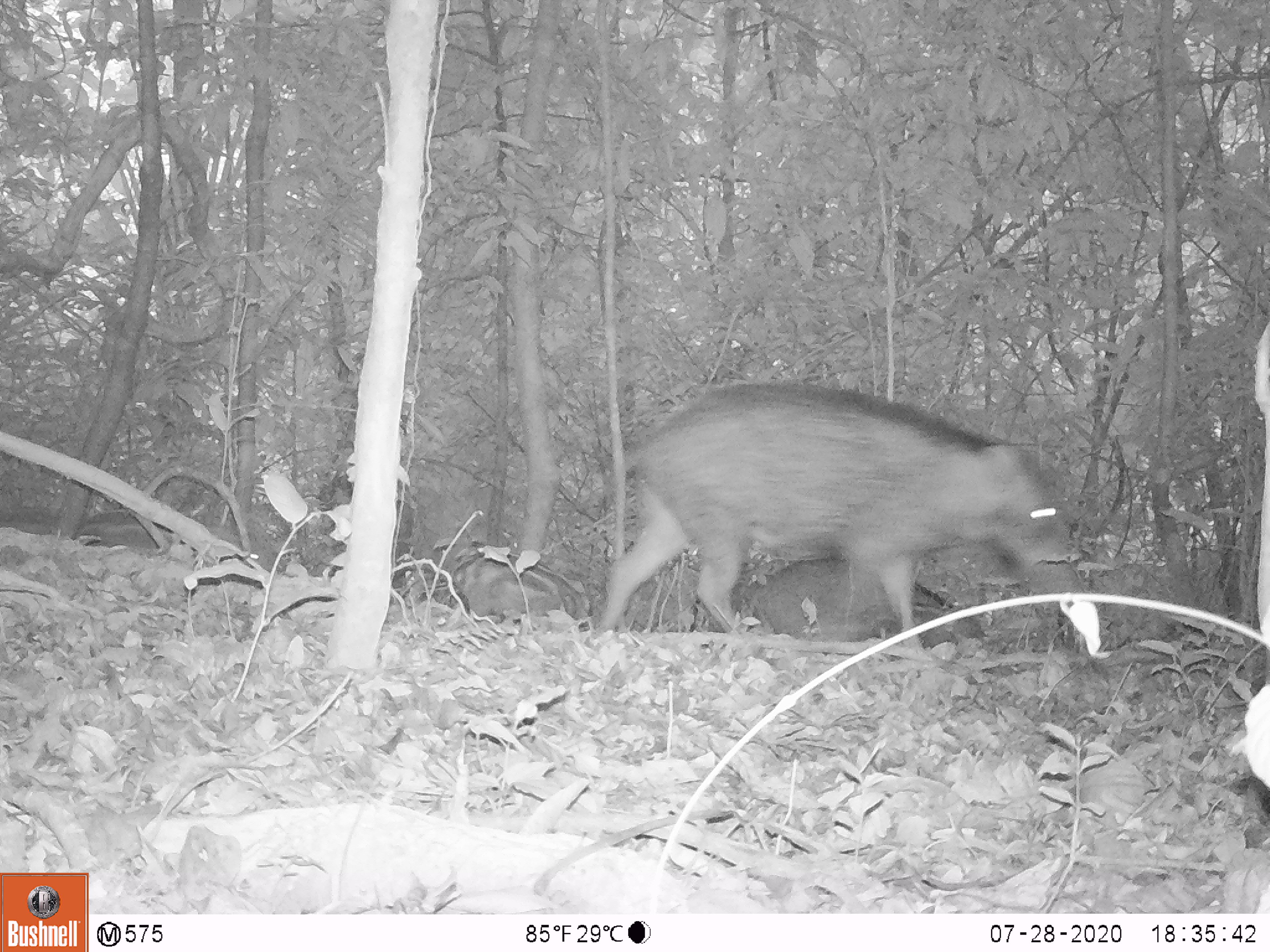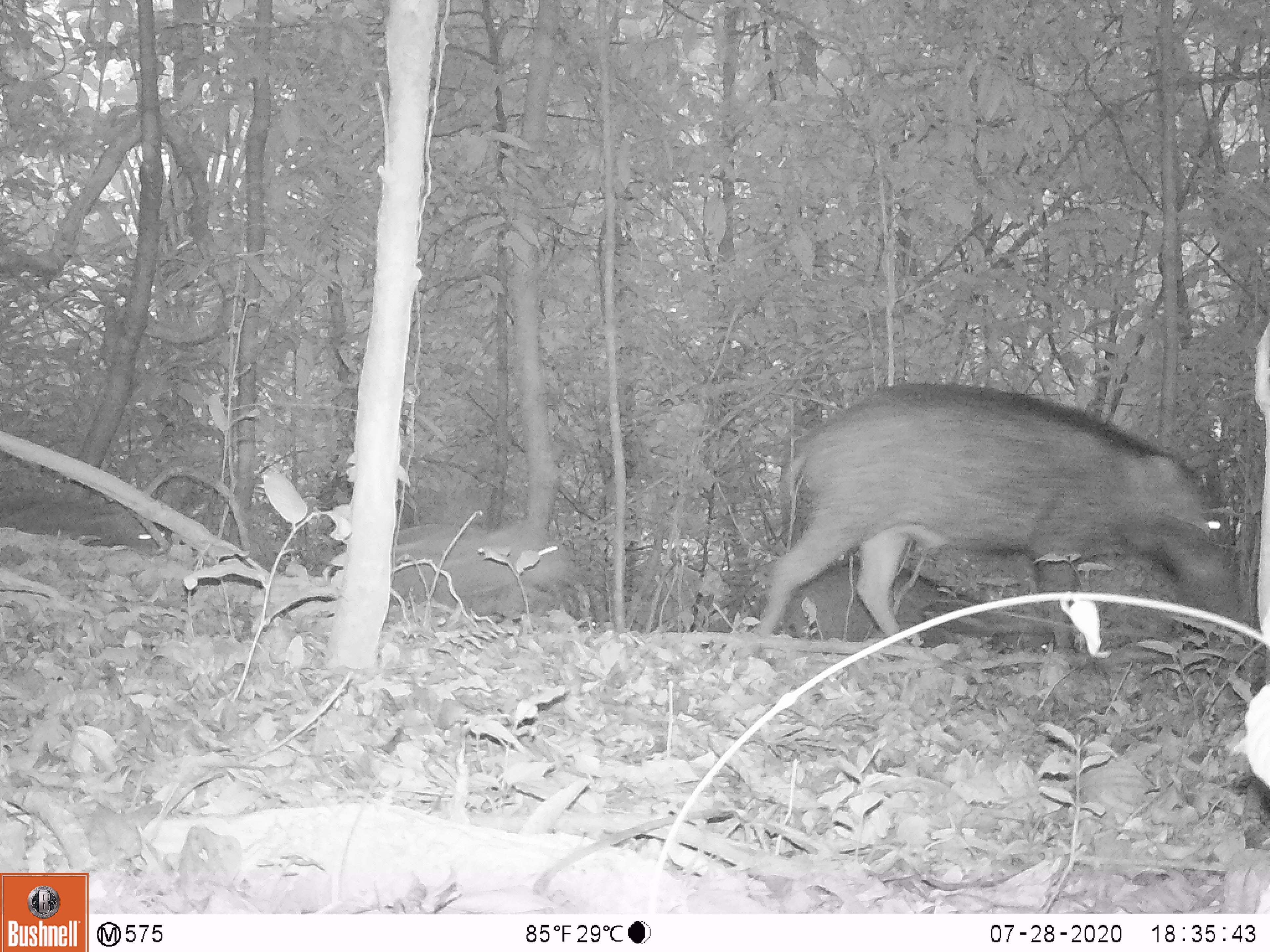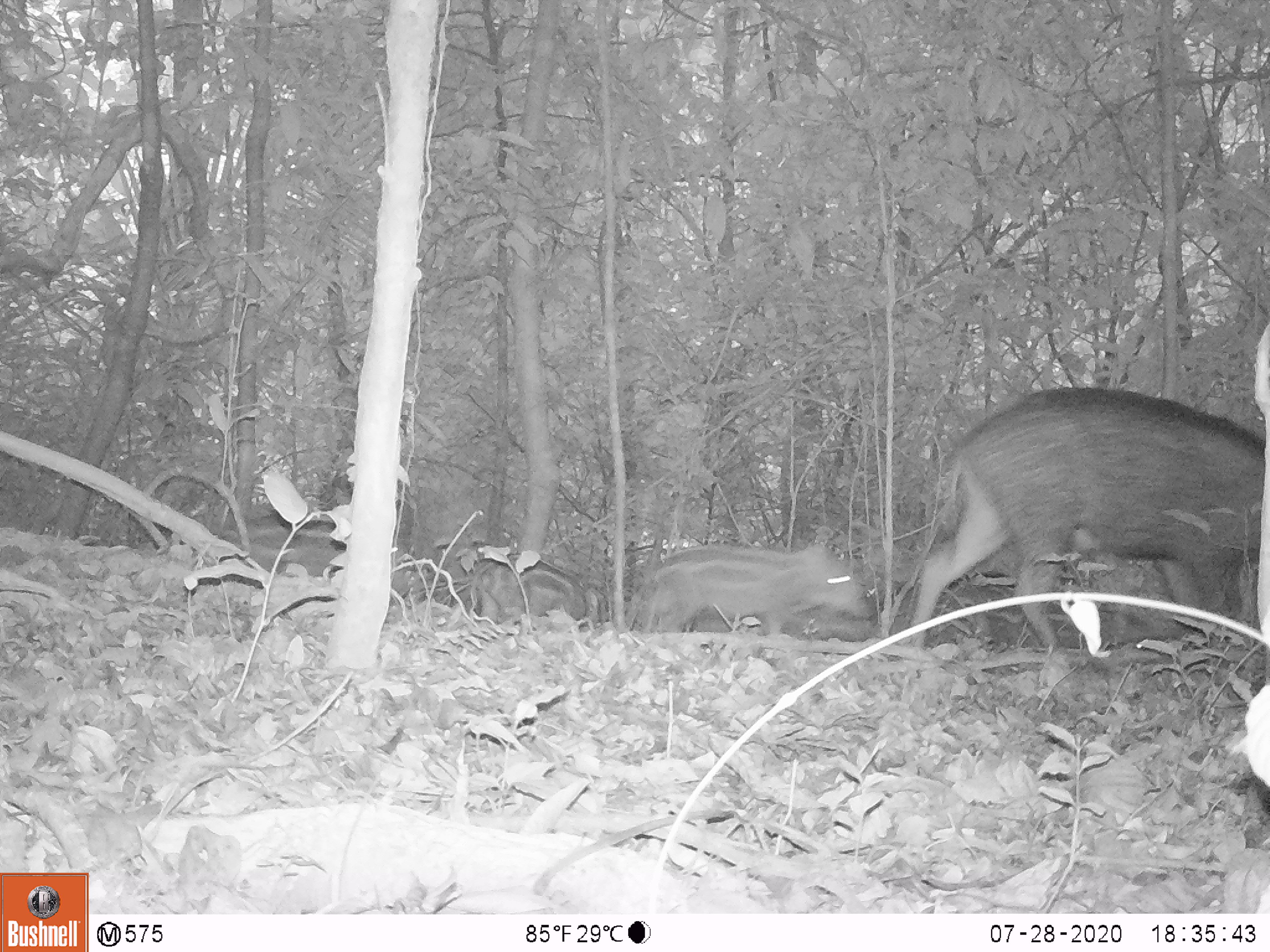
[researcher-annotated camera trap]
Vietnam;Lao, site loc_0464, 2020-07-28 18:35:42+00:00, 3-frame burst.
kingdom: Animalia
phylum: Chordata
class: Mammalia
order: Artiodactyla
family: Suidae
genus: Sus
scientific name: Sus scrofa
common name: eurasian wild pig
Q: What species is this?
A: Eurasian wild pig (Sus scrofa).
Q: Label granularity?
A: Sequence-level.